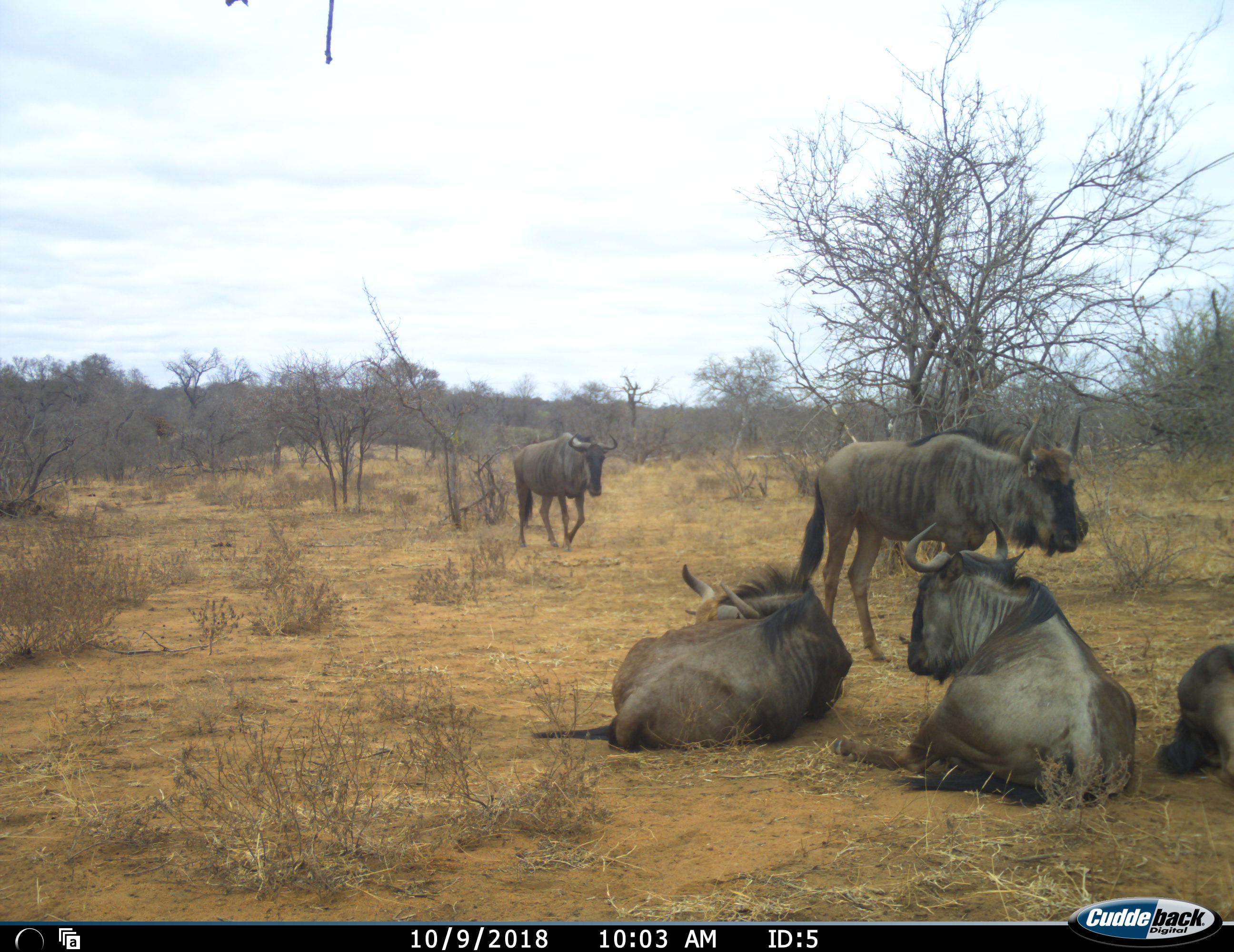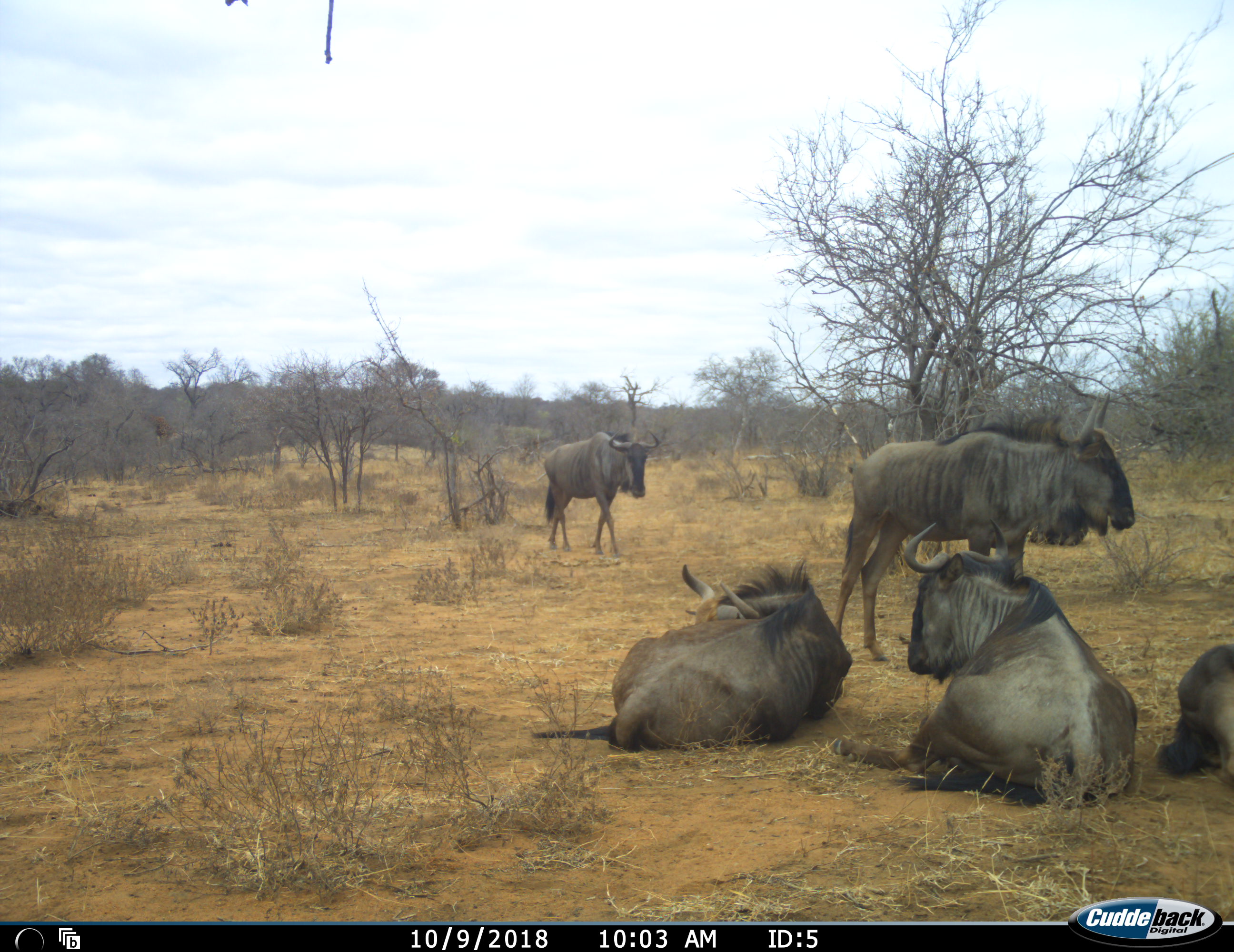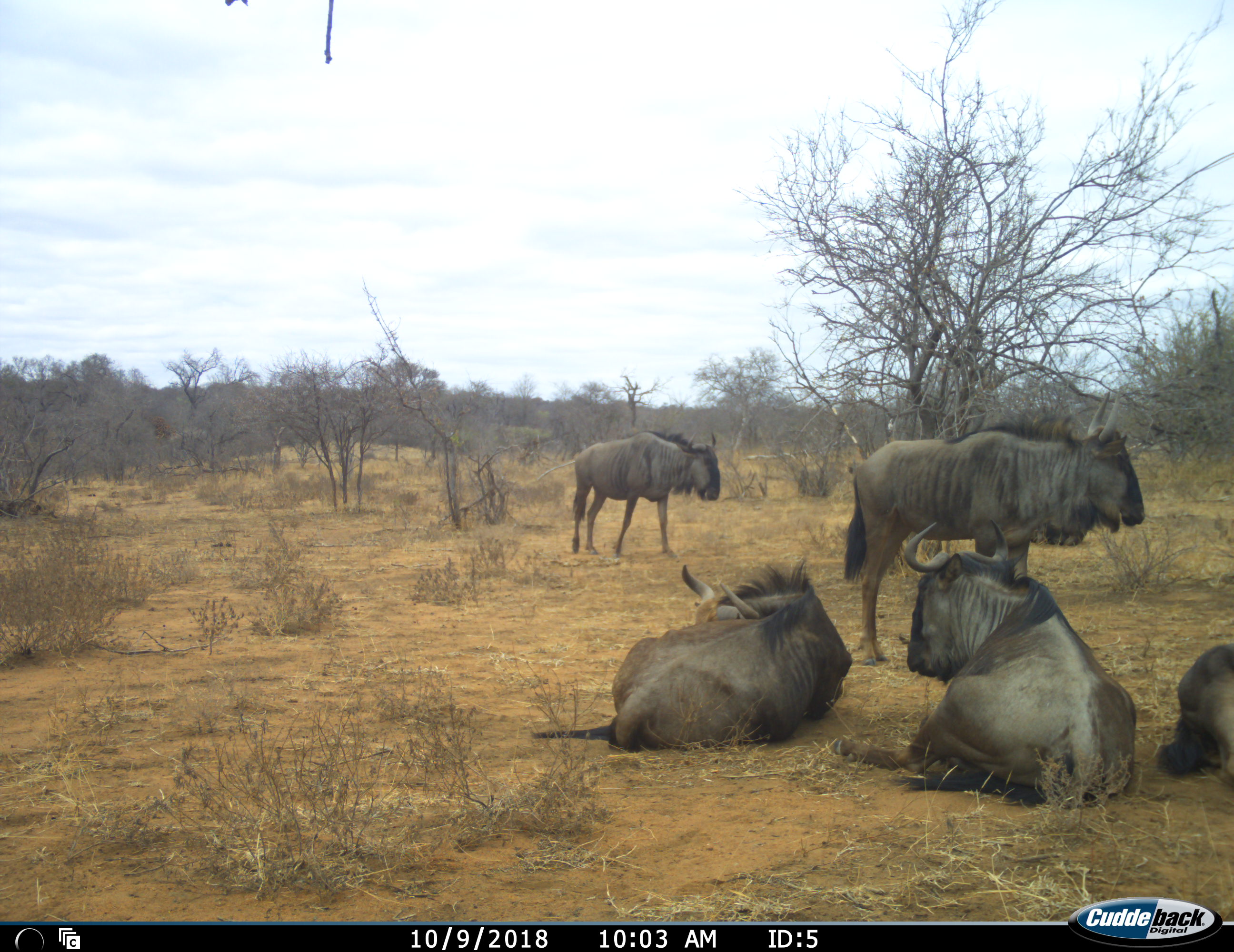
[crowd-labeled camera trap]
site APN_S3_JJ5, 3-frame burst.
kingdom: Animalia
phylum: Chordata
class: Mammalia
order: Artiodactyla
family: Bovidae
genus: Connochaetes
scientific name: Connochaetes taurinus taurinus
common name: blue wildebeest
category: wildebeestblue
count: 5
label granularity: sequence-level